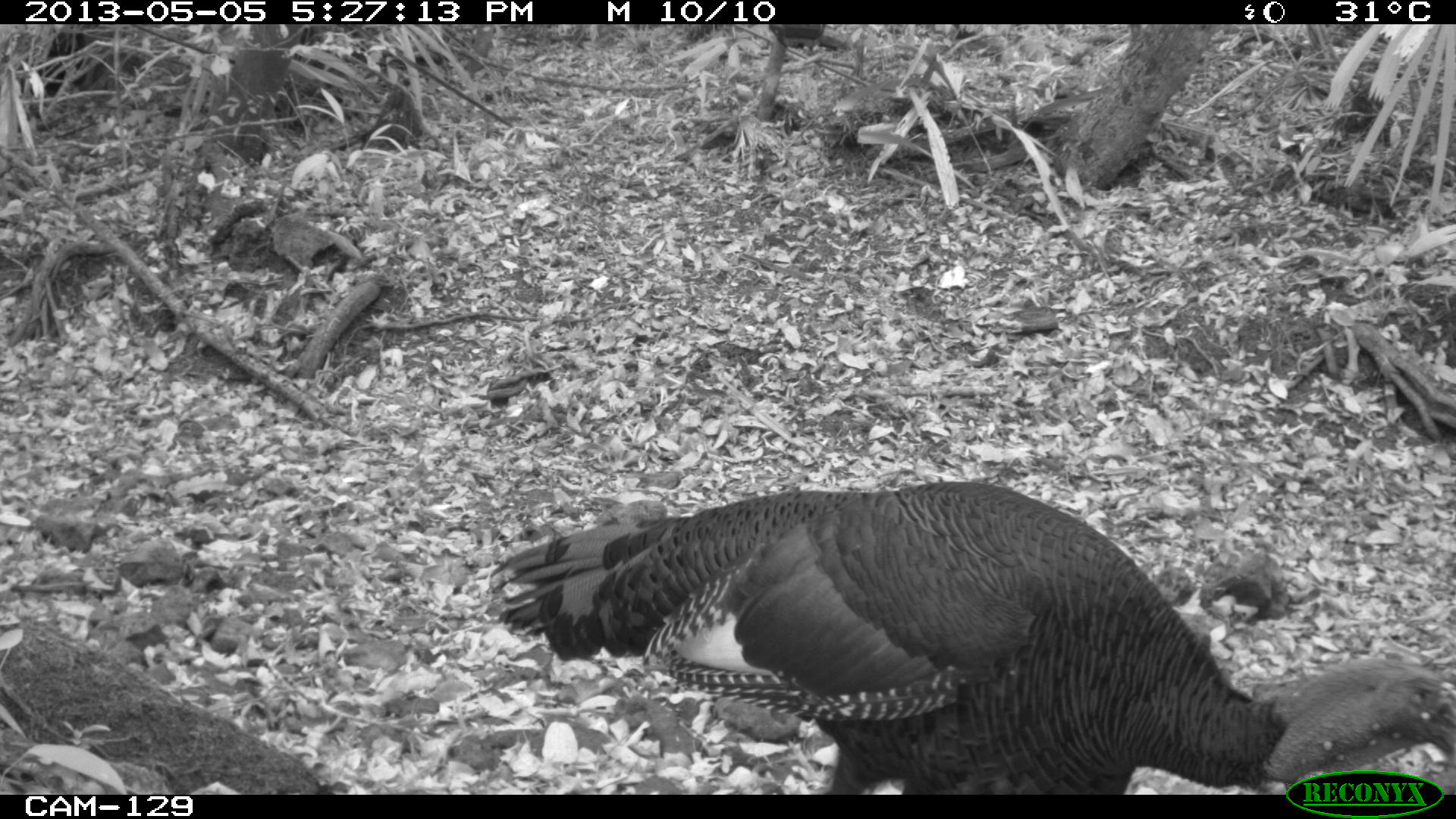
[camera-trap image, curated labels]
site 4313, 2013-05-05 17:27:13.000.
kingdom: Animalia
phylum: Chordata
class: Aves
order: Galliformes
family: Phasianidae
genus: Meleagris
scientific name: Meleagris ocellata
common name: ocellated turkey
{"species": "Meleagris ocellata (ocellated turkey)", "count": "1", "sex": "male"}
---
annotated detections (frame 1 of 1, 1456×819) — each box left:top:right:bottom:
meleagris ocellata: 484:474:1454:794